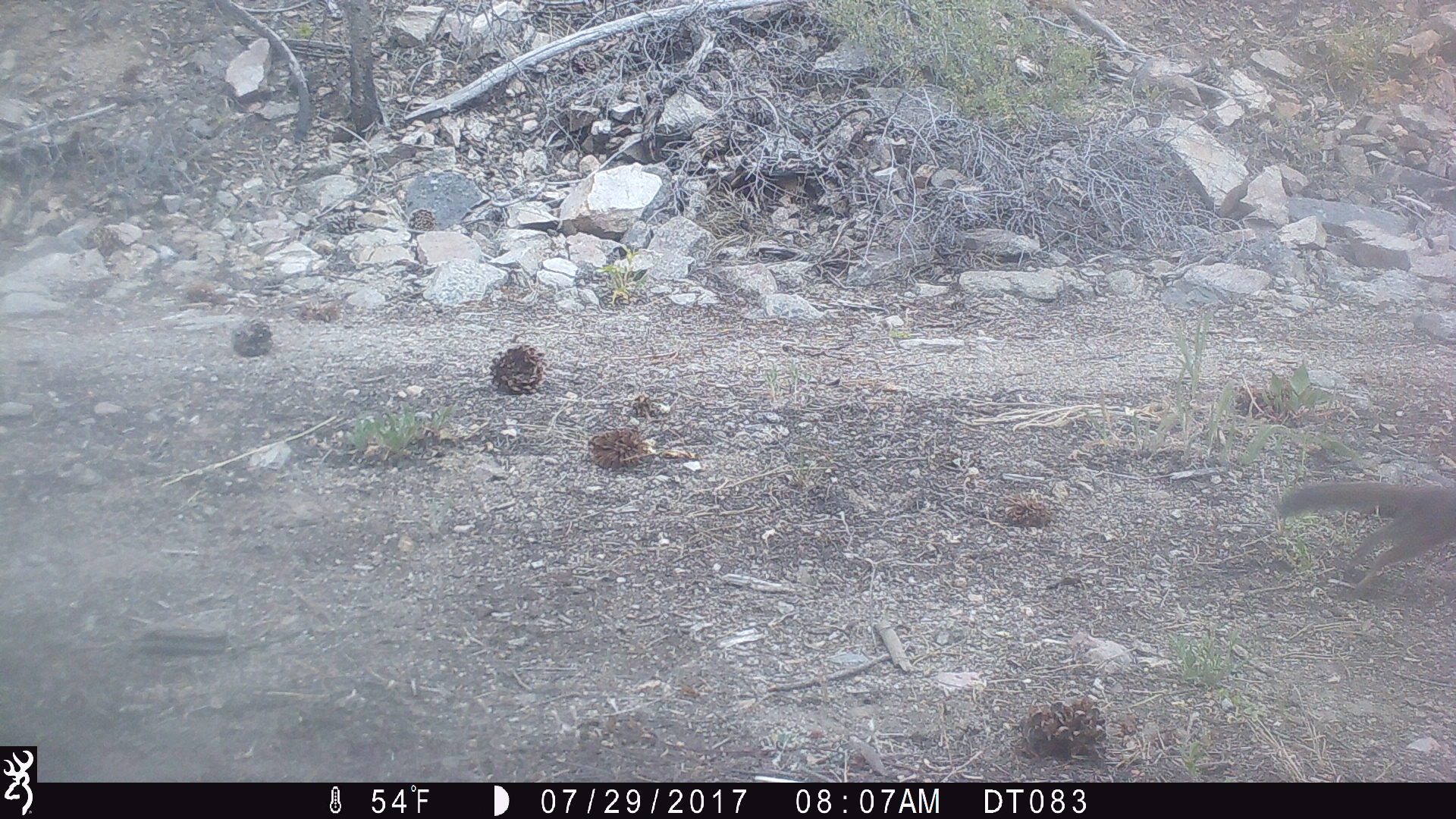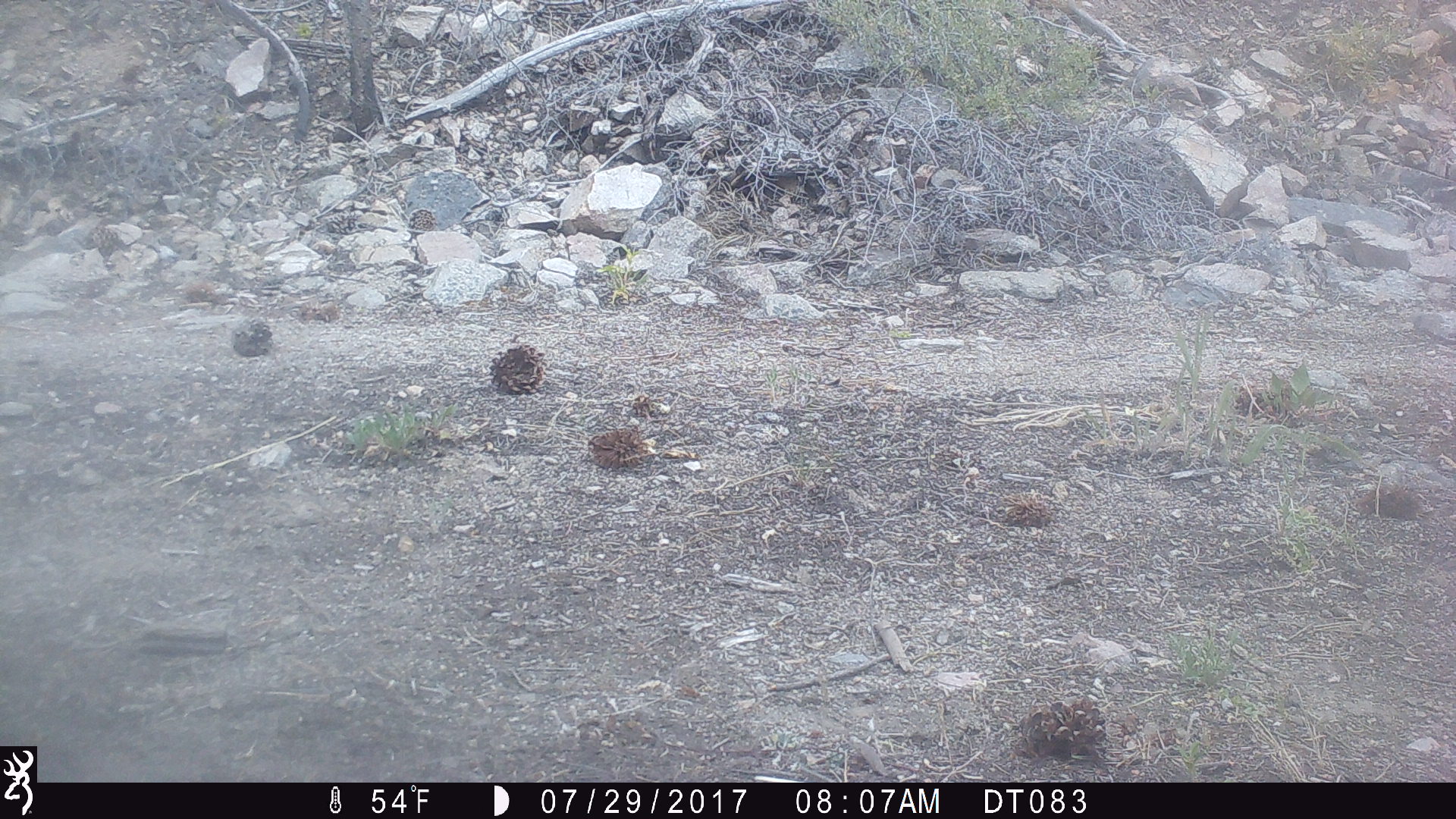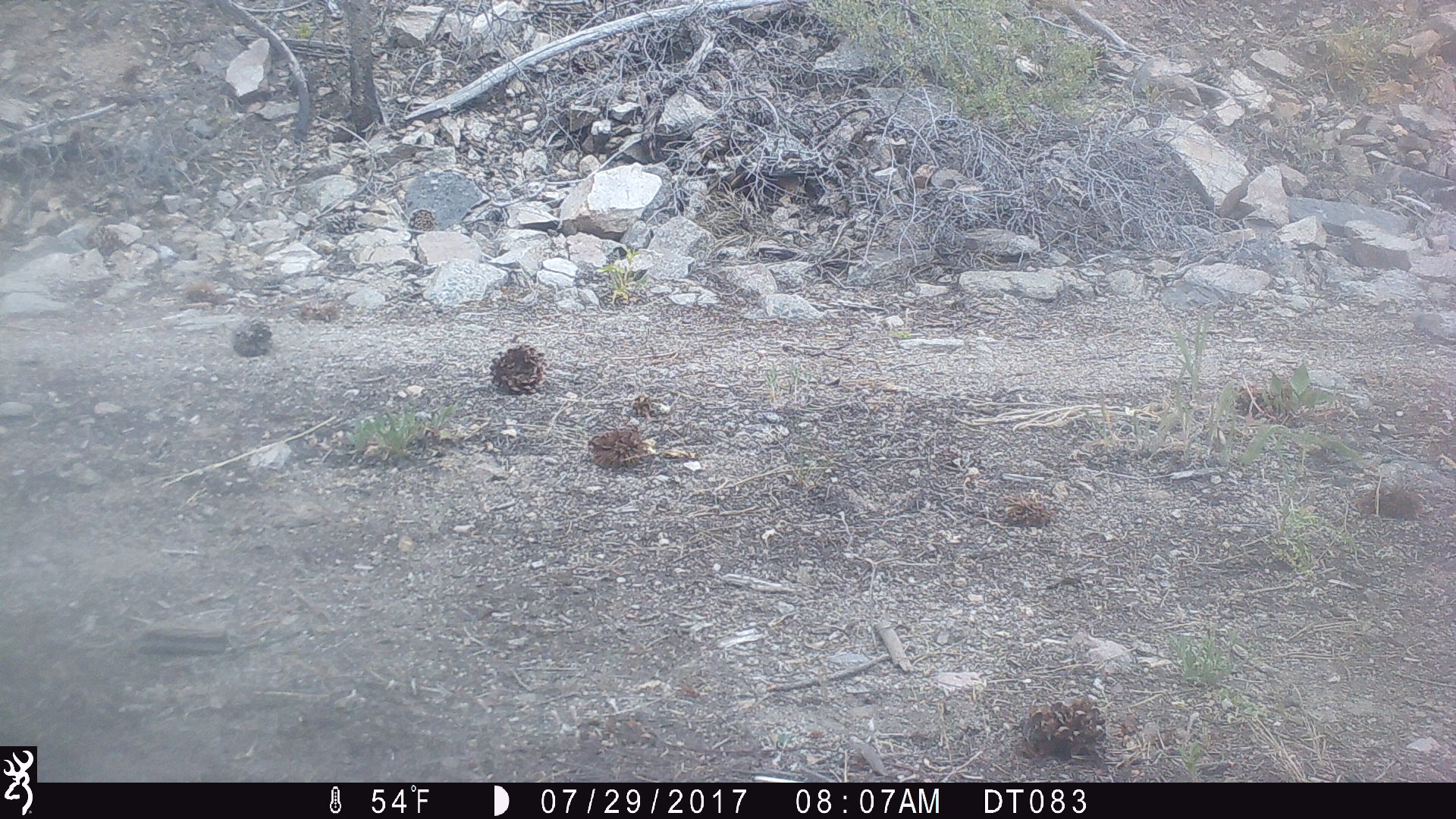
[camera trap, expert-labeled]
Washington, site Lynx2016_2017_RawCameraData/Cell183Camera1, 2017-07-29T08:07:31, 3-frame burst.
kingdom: Animalia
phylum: Chordata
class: Mammalia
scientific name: Mammalia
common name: small mammal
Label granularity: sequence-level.